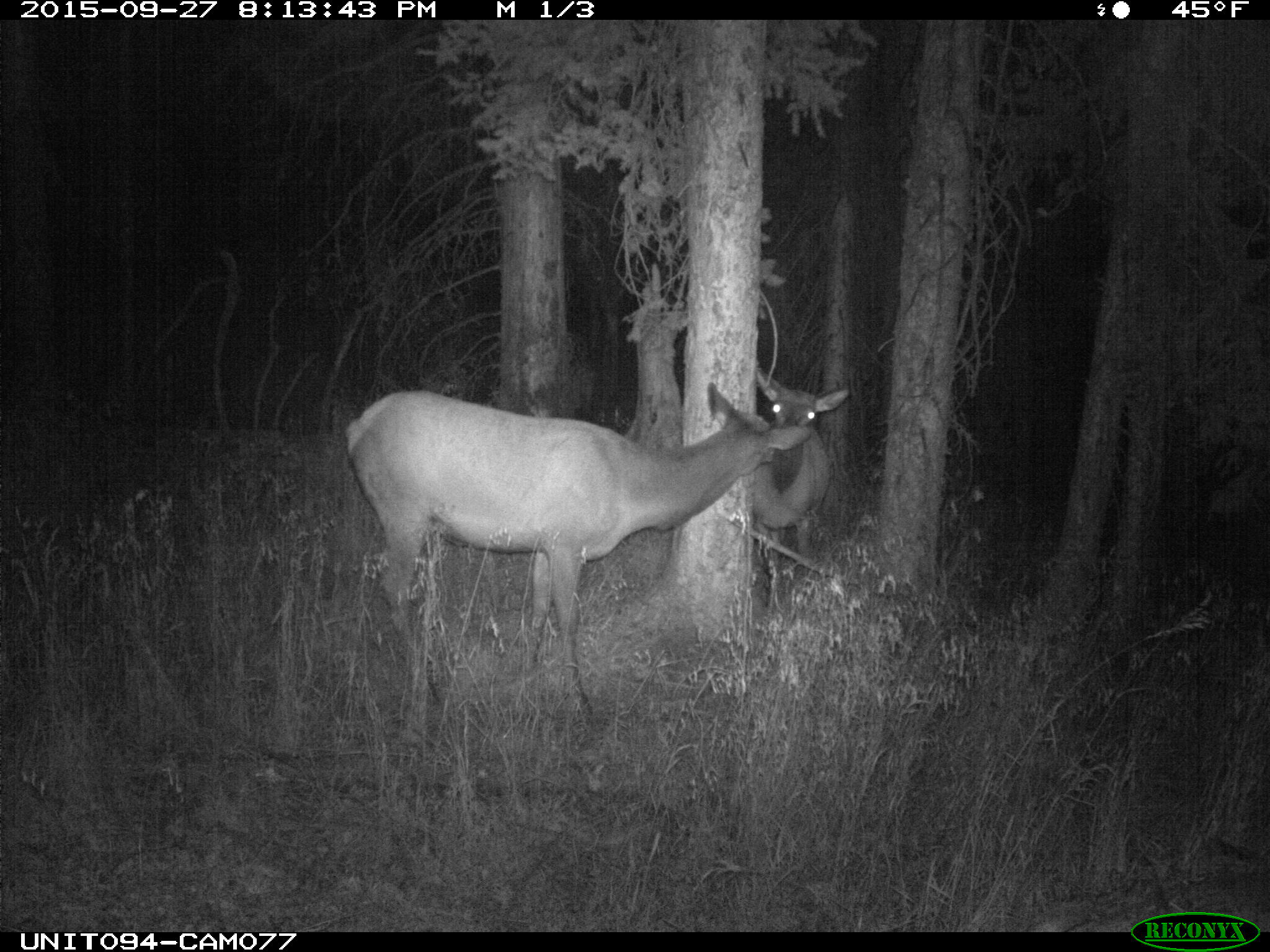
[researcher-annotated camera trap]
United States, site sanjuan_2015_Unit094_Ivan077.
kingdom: Animalia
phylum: Chordata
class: Mammalia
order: Artiodactyla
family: Cervidae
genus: Cervus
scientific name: Cervus elaphus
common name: red deer